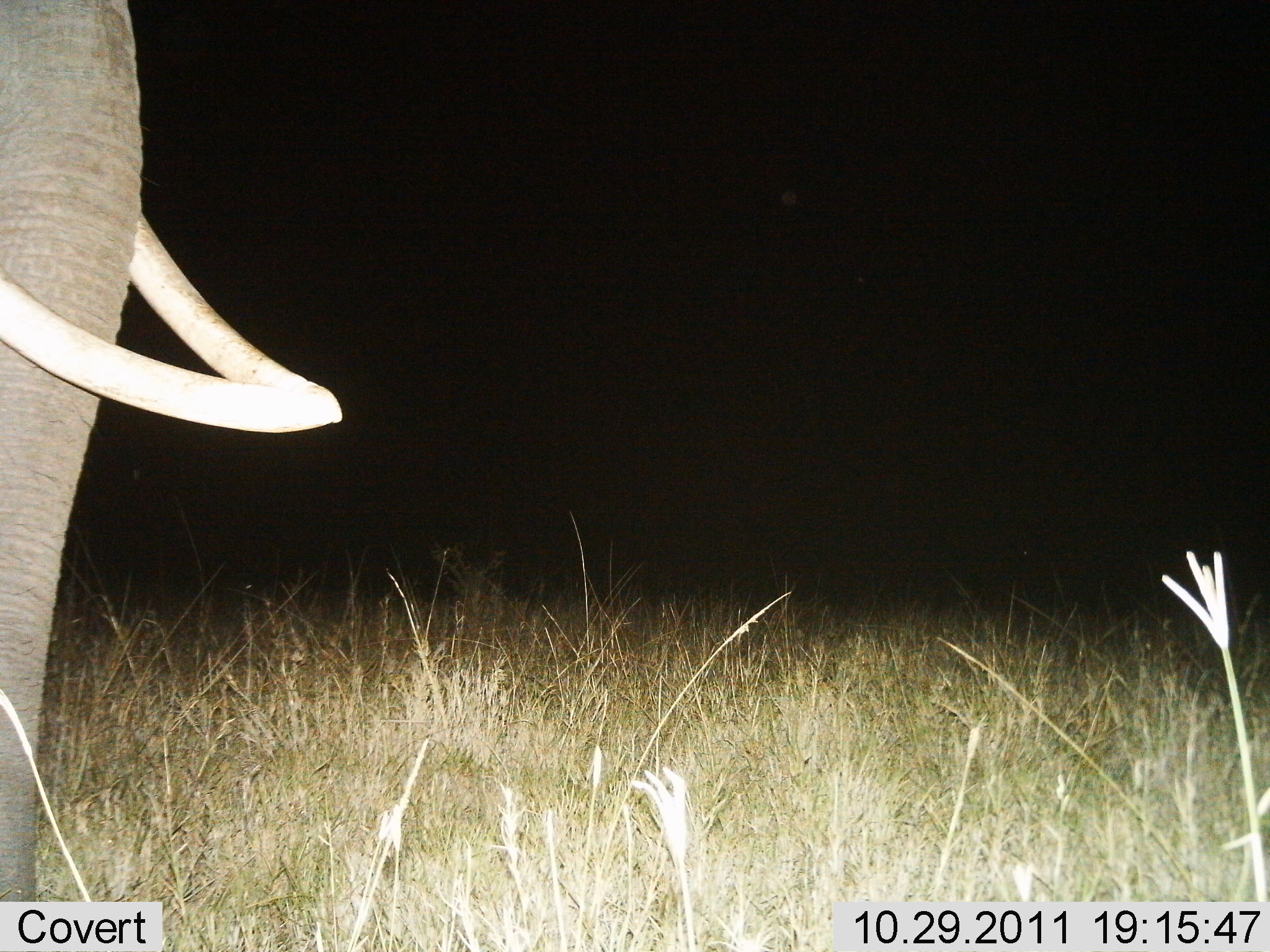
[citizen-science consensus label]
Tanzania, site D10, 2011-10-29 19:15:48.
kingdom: Animalia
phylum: Chordata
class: Mammalia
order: Proboscidea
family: Elephantidae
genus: Loxodonta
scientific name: Loxodonta africana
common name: african bush elephant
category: elephant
Elephant (african bush elephant) (Loxodonta africana), count 1. Behavior (volunteer vote fractions): standing 93%, resting 0%, moving 7%, interacting 0%. Young present (vote fraction): 0%. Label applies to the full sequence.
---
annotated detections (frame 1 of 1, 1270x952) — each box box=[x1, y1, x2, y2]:
animal: box=[0, 1, 345, 899]